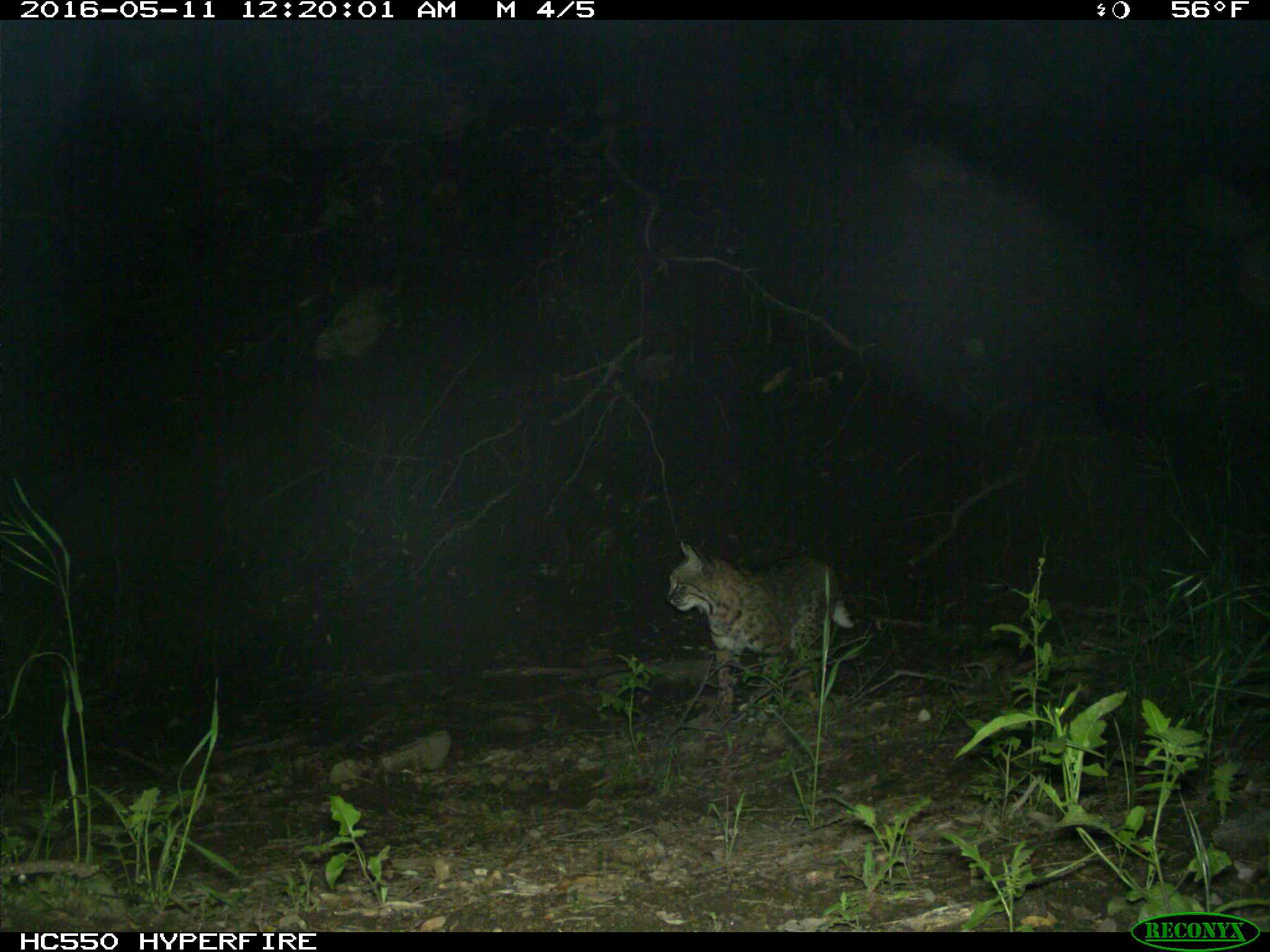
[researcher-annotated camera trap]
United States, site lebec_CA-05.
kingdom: Animalia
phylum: Chordata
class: Mammalia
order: Carnivora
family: Felidae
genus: Lynx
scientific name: Lynx rufus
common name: bobcat